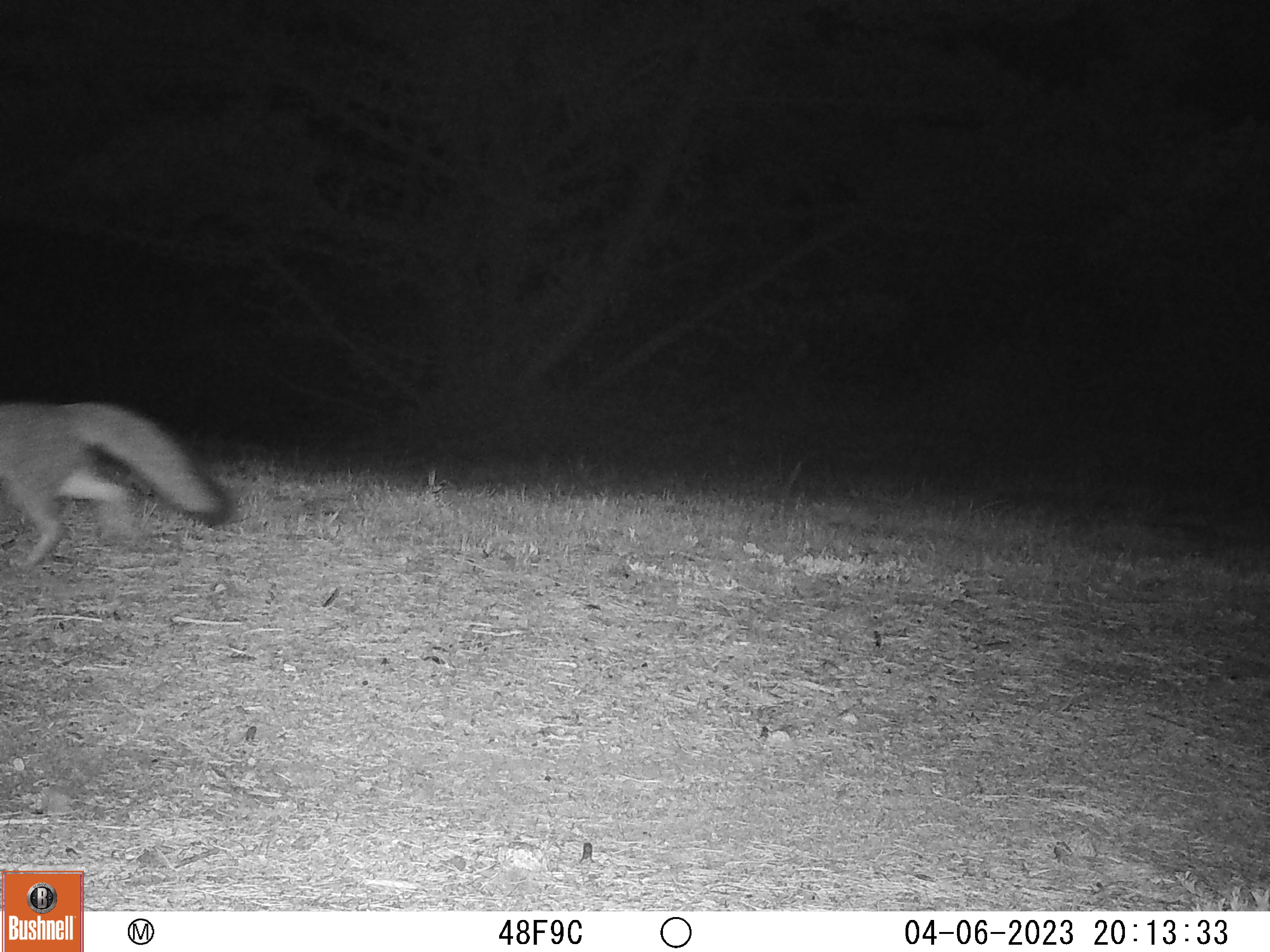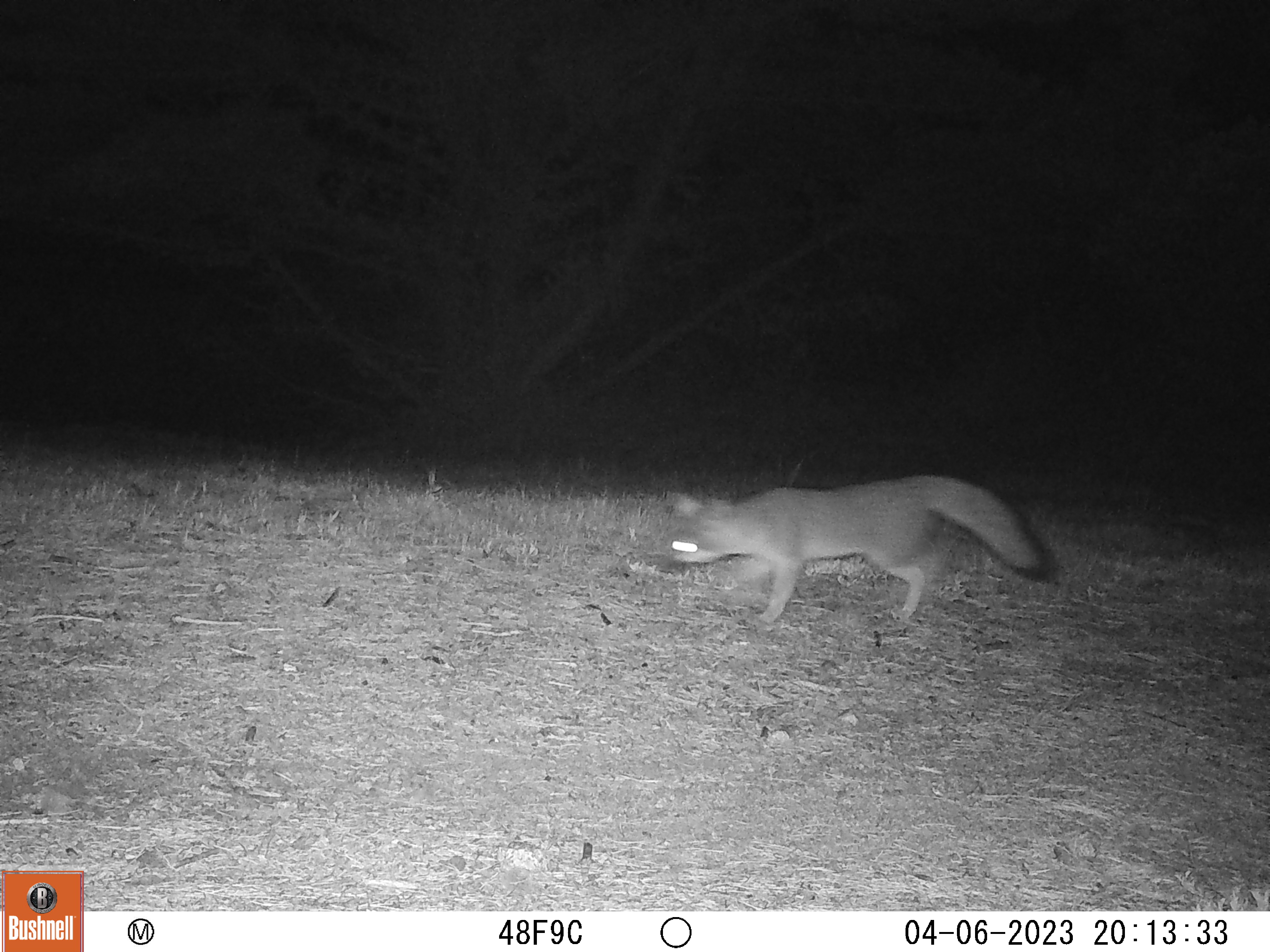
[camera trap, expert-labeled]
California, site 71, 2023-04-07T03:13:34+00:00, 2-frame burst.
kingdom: Animalia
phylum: Chordata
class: Mammalia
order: Carnivora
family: Canidae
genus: Urocyon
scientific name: Urocyon cinereoargenteus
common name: gray fox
Gray fox (Urocyon cinereoargenteus).